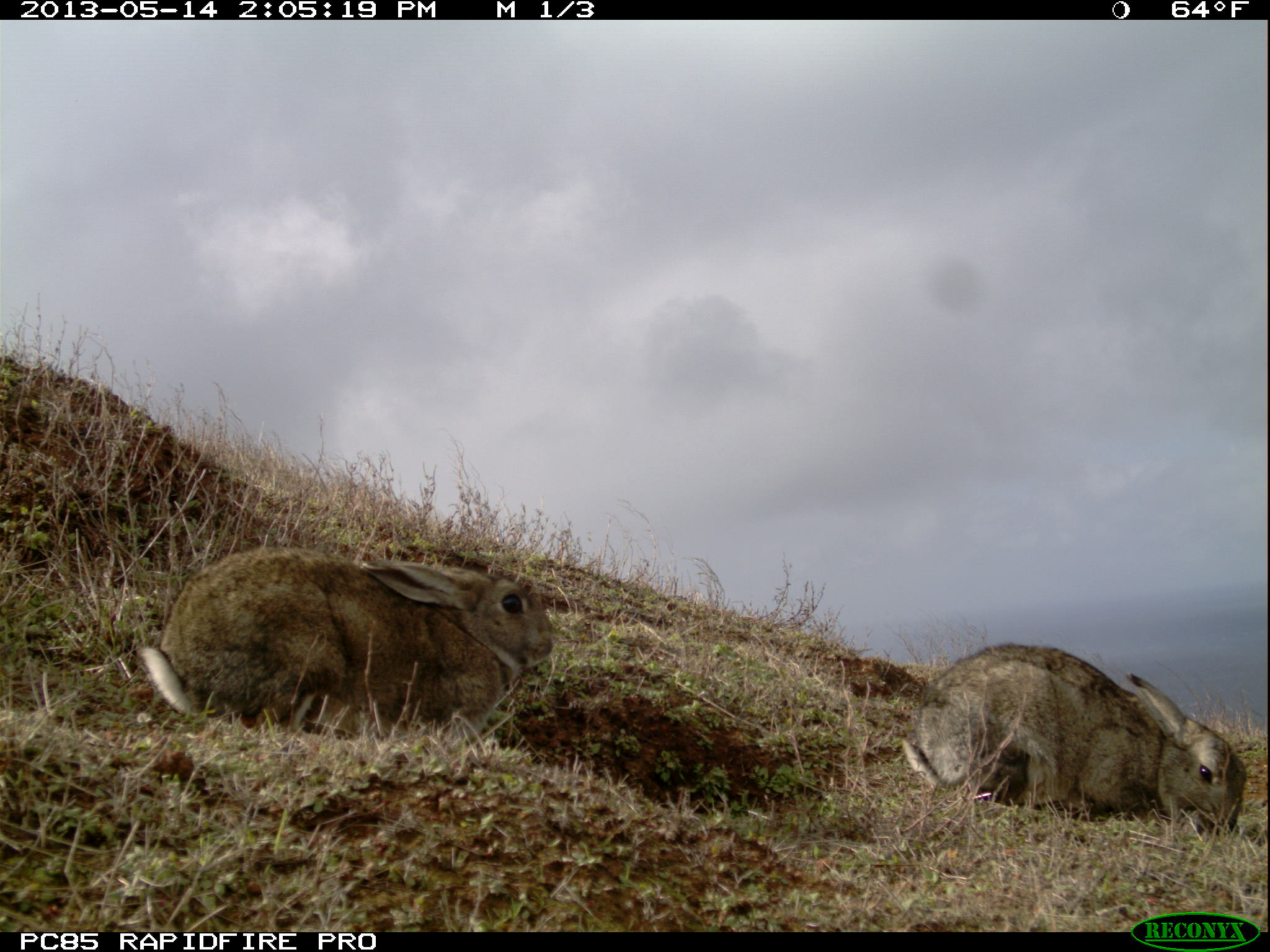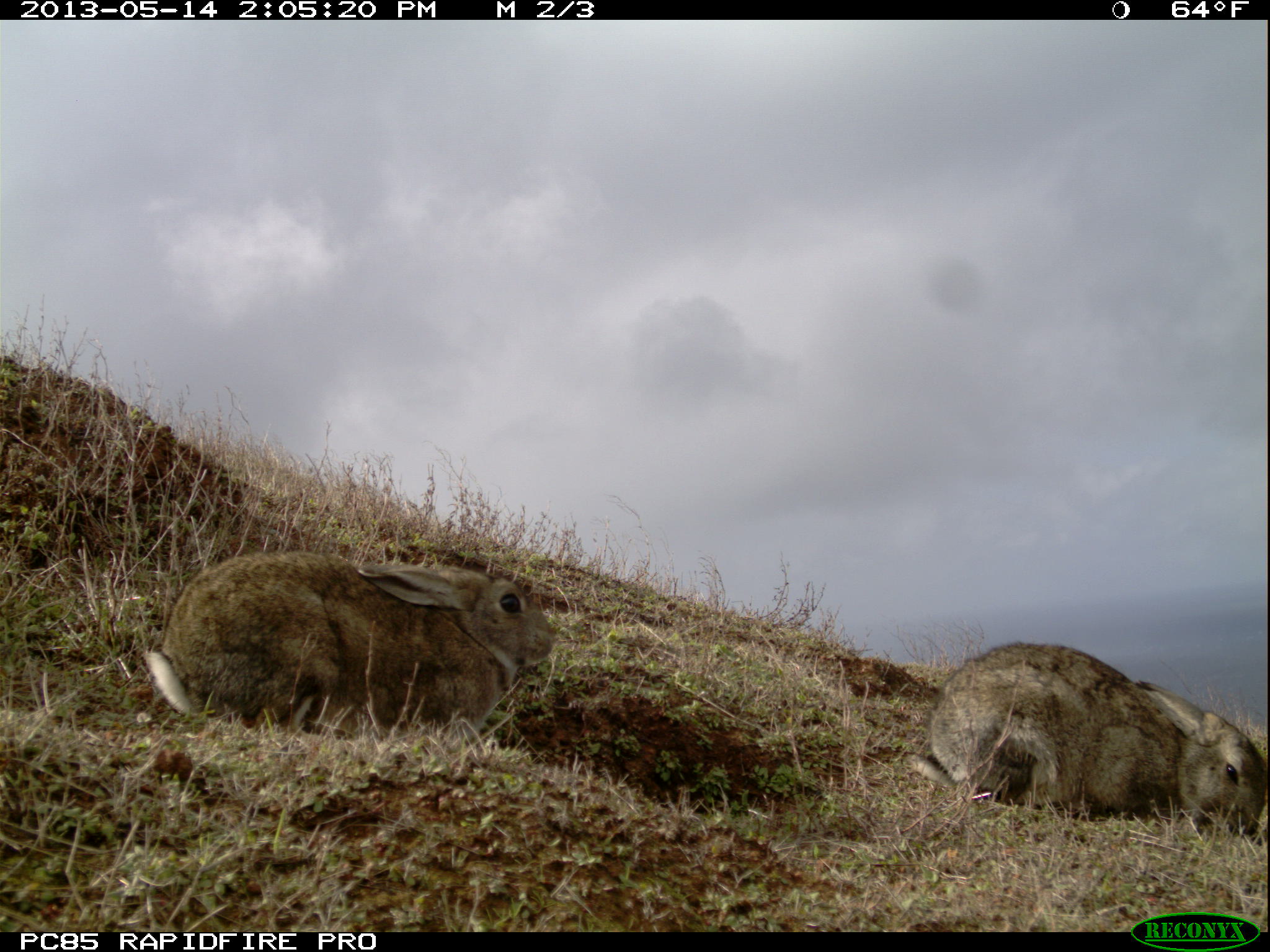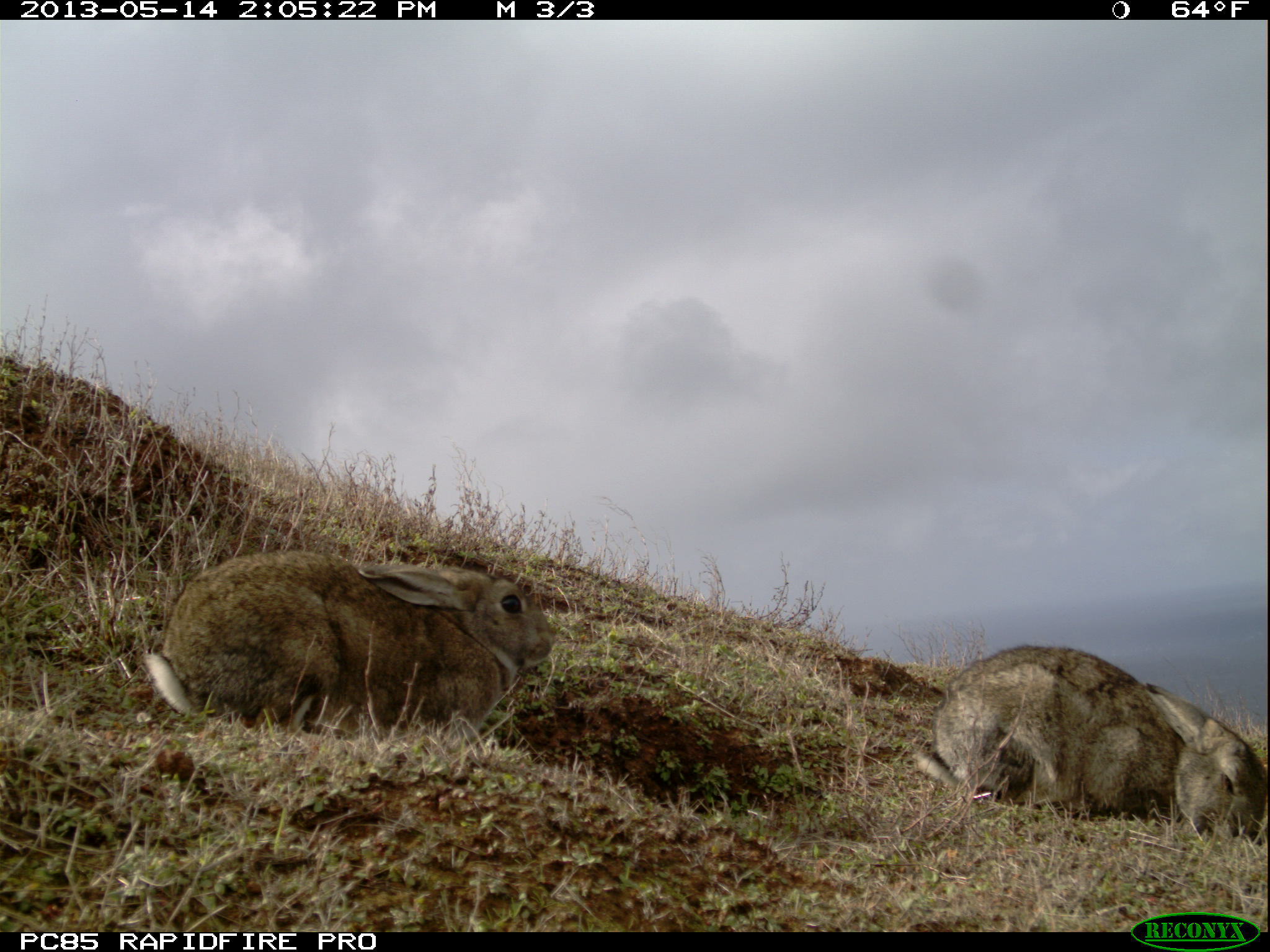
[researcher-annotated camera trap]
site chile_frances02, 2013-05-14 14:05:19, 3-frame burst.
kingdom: Animalia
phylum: Chordata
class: Mammalia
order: Lagomorpha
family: Leporidae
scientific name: Leporidae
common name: rabbits and hares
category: rabbit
Rabbit (rabbits and hares) (Leporidae).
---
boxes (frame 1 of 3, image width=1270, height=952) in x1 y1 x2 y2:
rabbit: 133 547 560 758; 902 642 1247 835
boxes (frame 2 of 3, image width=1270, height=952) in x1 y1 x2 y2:
rabbit: 135 549 569 752; 909 641 1268 837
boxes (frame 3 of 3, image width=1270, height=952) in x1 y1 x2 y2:
rabbit: 136 550 562 750; 907 645 1268 844